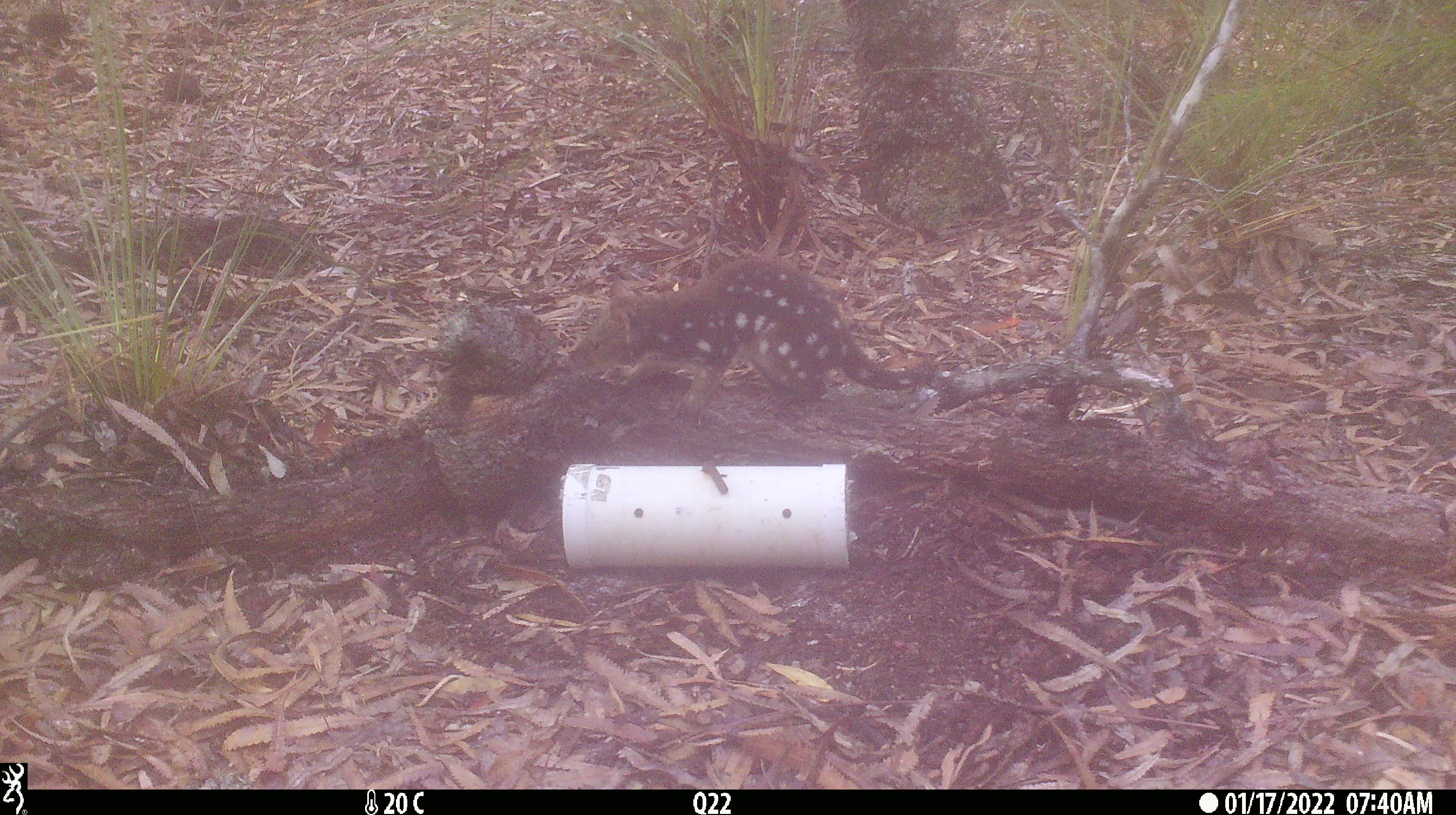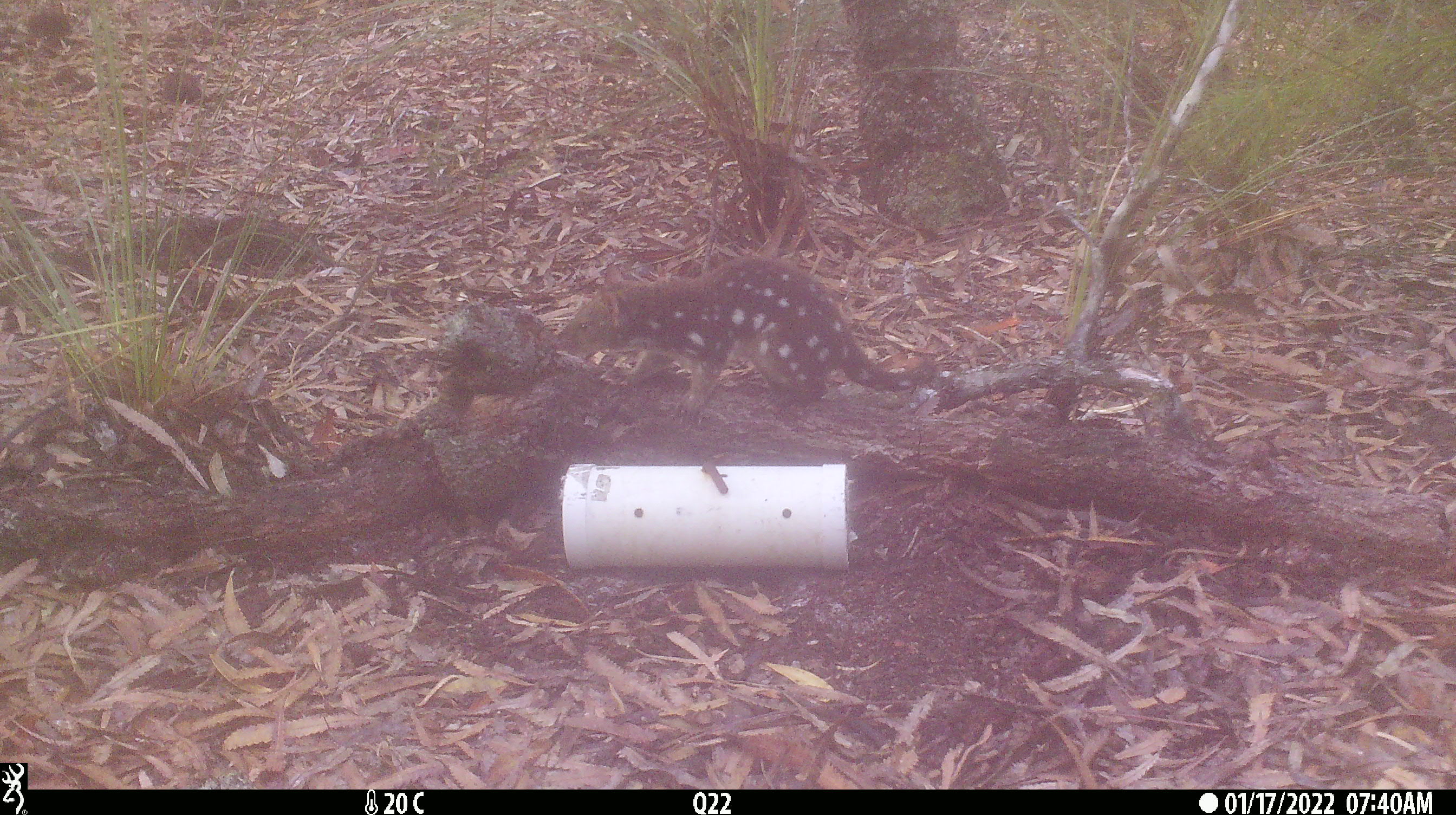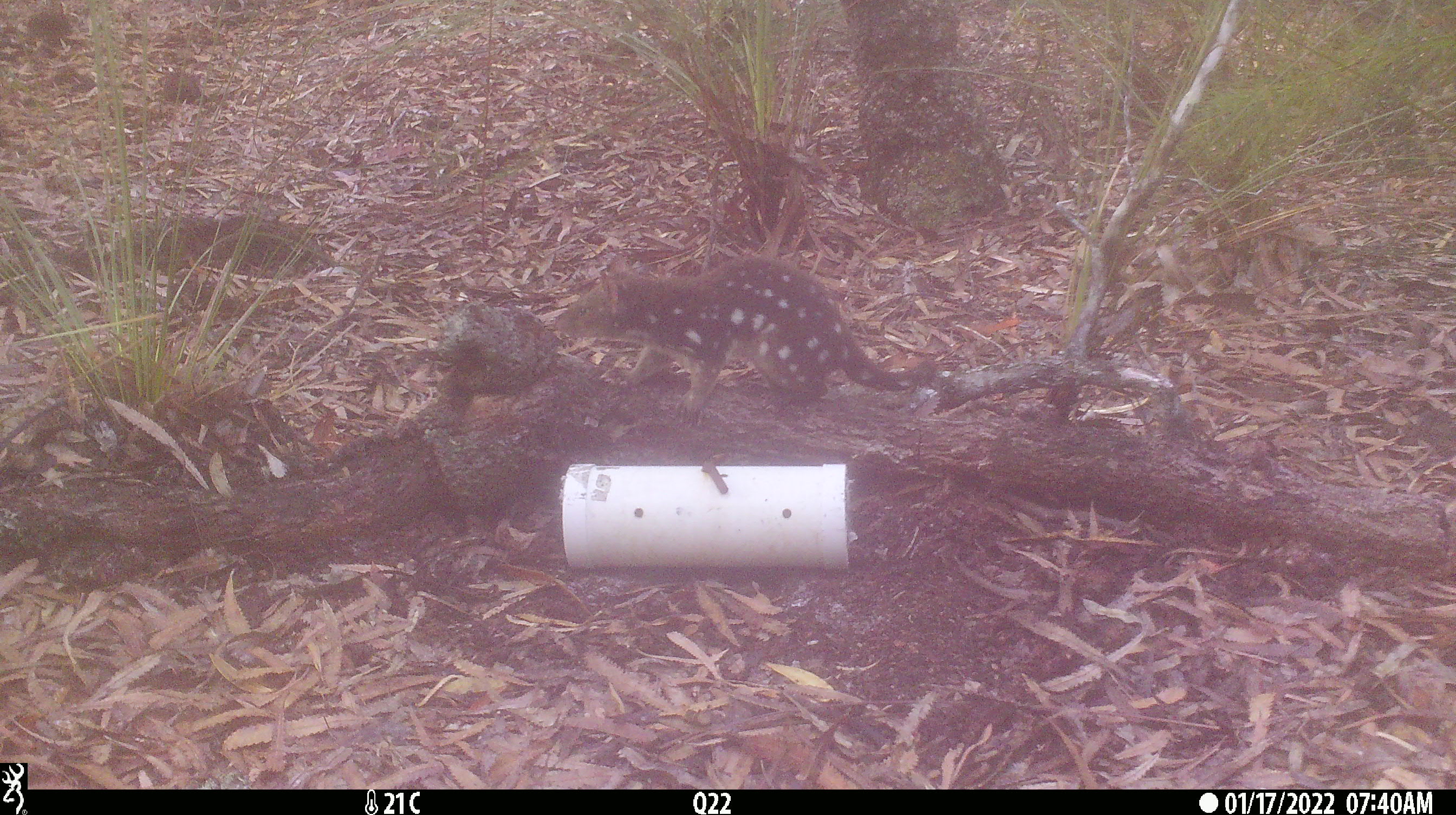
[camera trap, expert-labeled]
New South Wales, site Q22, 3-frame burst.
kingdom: Animalia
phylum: Chordata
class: Mammalia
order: Dasyuromorphia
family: Dasyuridae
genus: Dasyurus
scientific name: Dasyurus maculatus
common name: spotted-tailed quoll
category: quoll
Quoll (spotted-tailed quoll) (Dasyurus maculatus).